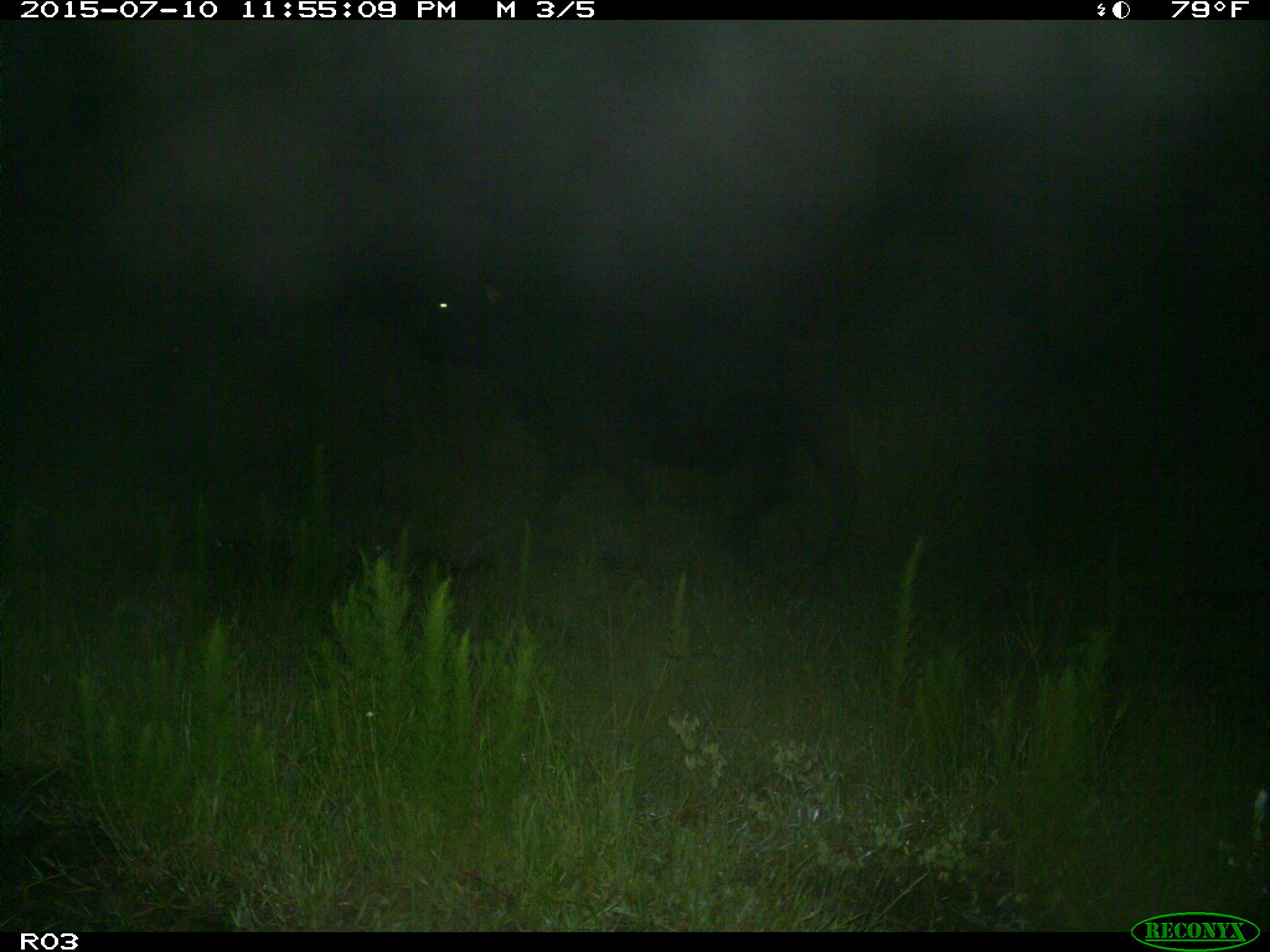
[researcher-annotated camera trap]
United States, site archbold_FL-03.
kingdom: Animalia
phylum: Chordata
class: Mammalia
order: Artiodactyla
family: Bovidae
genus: Bos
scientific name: Bos taurus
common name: domestic cow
Bos taurus (domestic cow).